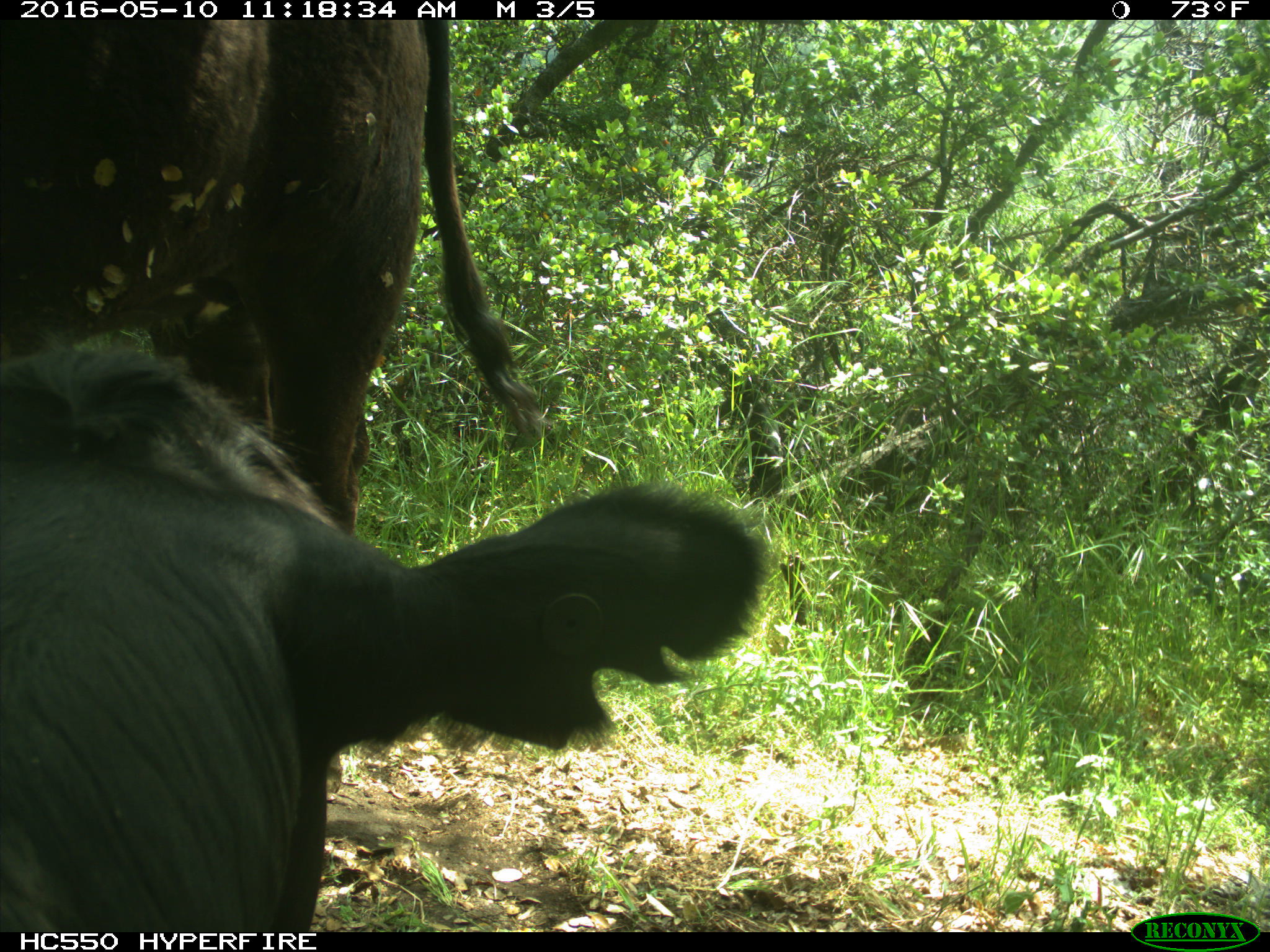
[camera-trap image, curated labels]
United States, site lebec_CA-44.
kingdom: Animalia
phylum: Chordata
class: Mammalia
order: Artiodactyla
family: Bovidae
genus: Bos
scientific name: Bos taurus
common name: domestic cow